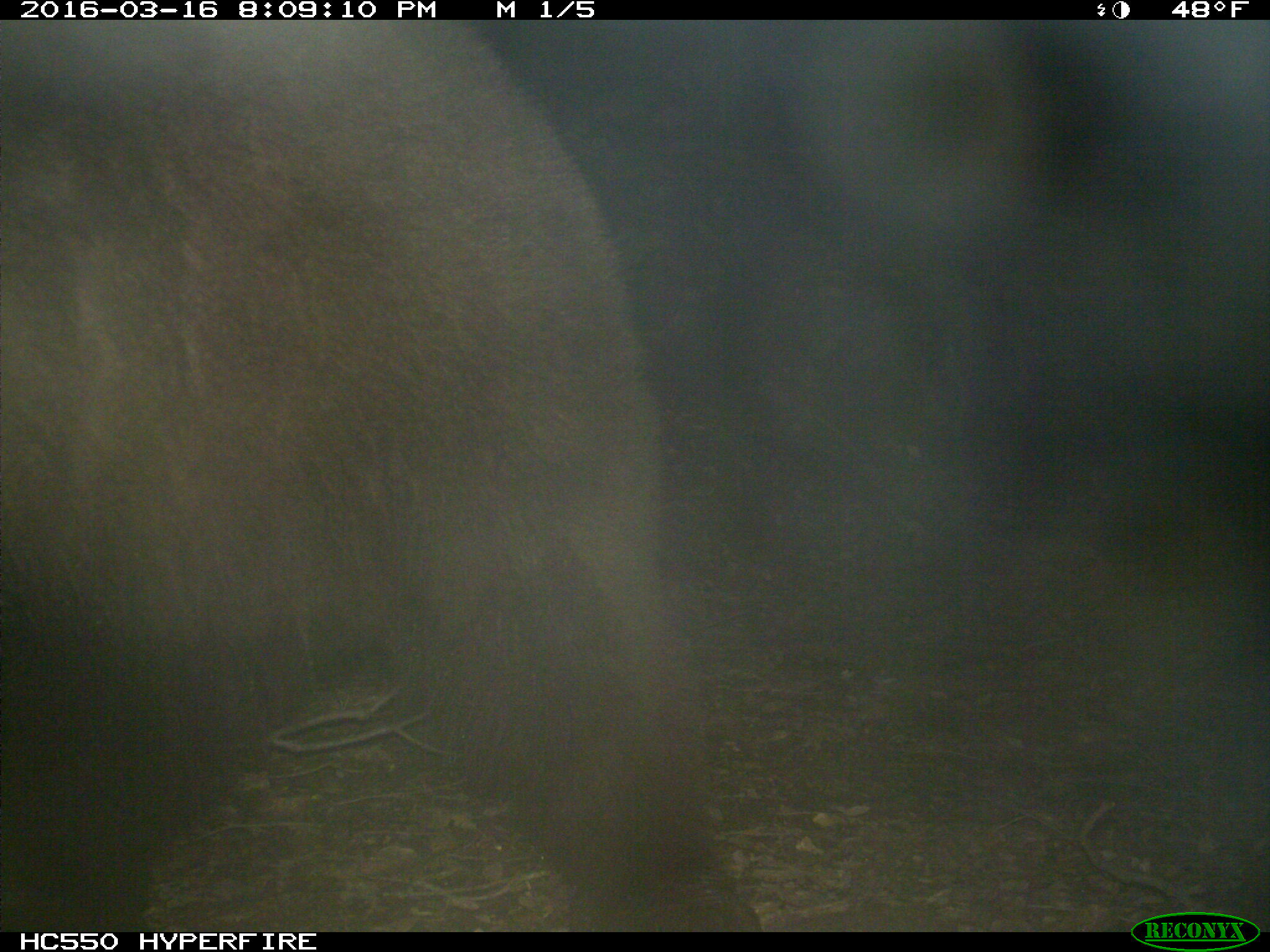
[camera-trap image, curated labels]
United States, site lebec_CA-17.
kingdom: Animalia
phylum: Chordata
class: Mammalia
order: Carnivora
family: Ursidae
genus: Ursus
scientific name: Ursus americanus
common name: american black bear